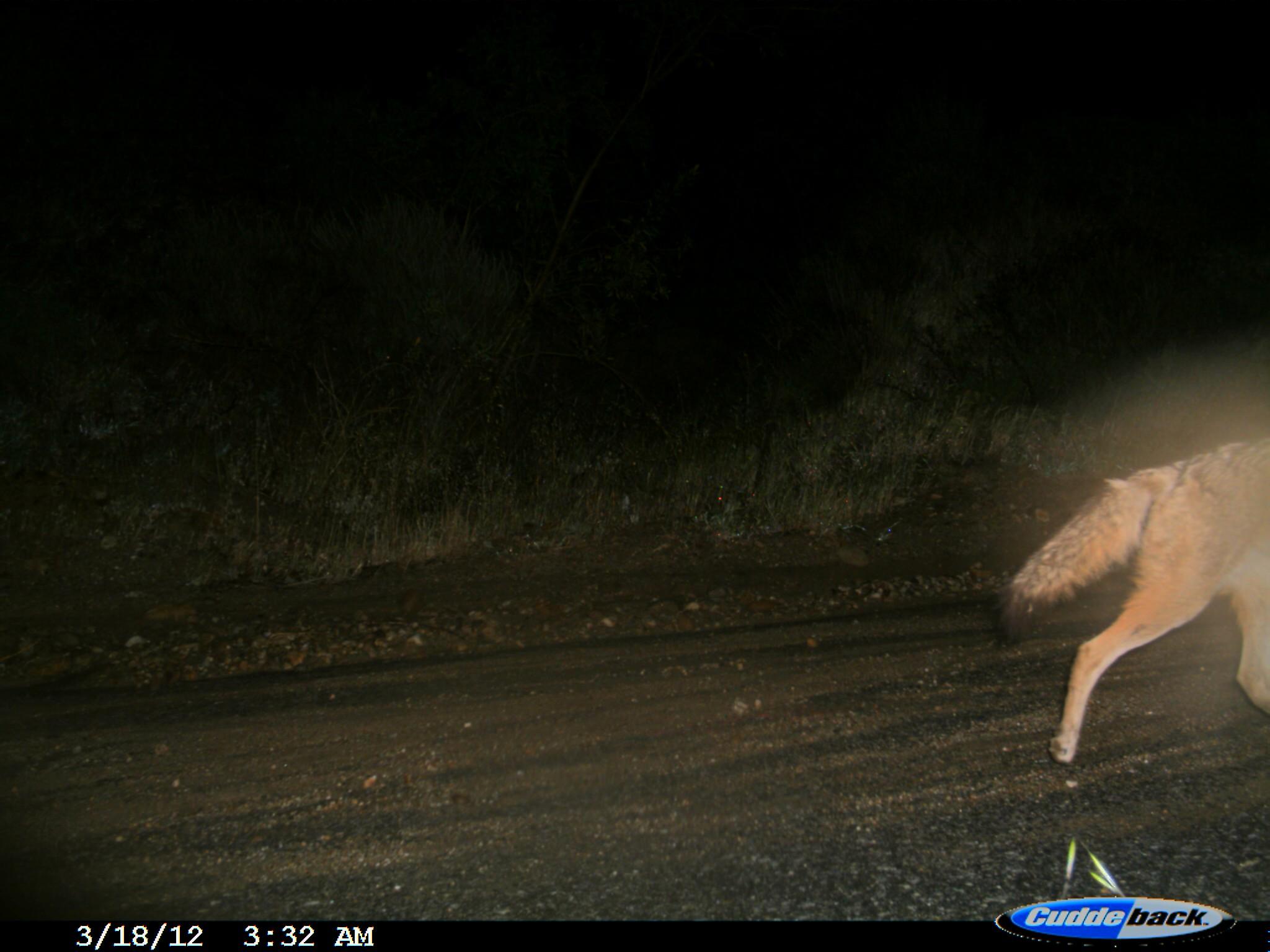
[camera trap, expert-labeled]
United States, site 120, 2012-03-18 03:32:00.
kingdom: Animalia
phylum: Chordata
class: Mammalia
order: Carnivora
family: Canidae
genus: Canis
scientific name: Canis latrans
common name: coyote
Coyote (Canis latrans).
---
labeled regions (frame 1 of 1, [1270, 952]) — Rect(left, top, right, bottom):
coyote: Rect(989, 359, 1268, 789)